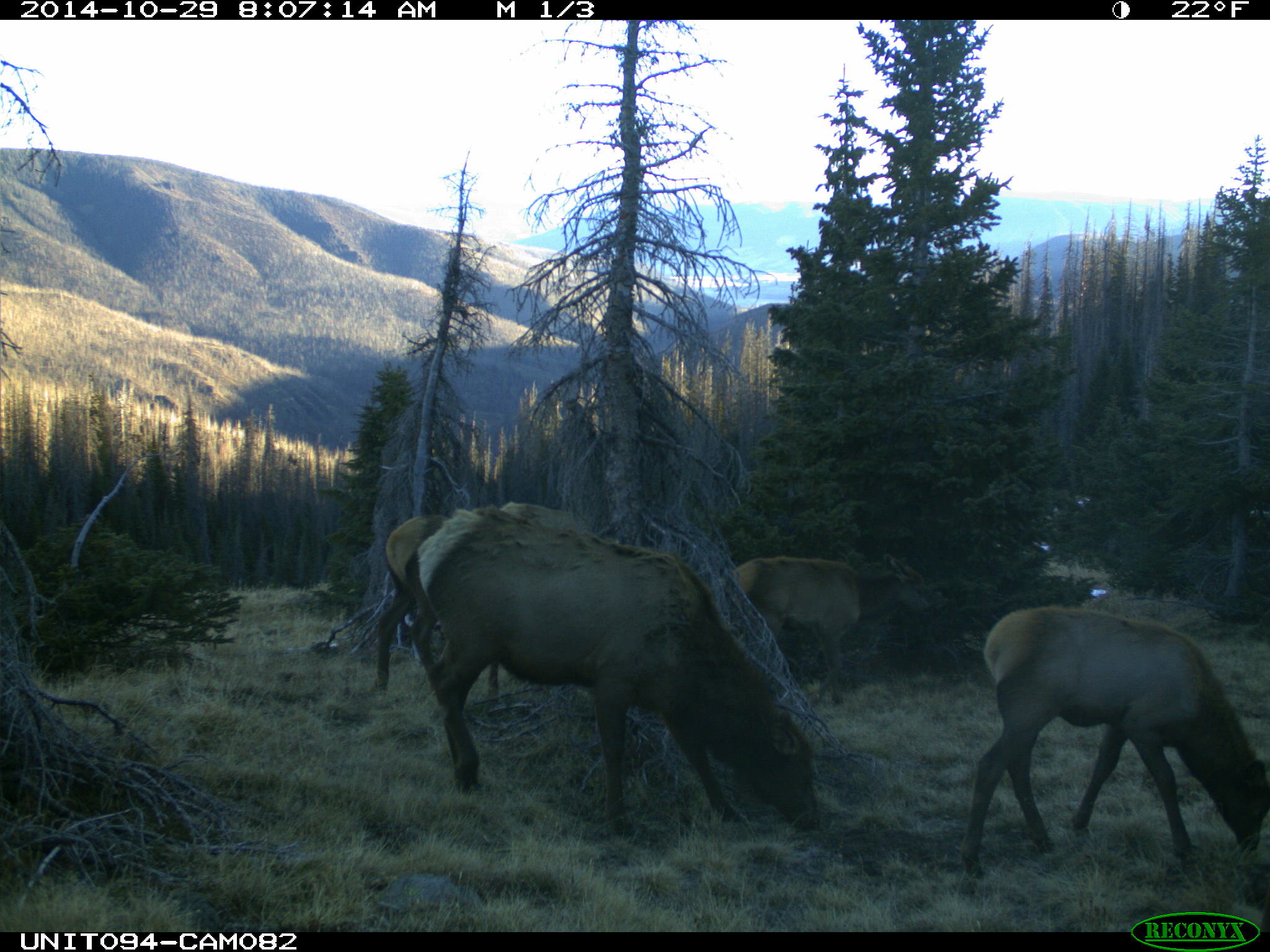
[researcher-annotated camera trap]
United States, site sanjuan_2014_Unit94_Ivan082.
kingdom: Animalia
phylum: Chordata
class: Mammalia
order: Artiodactyla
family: Cervidae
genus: Cervus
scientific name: Cervus elaphus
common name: red deer